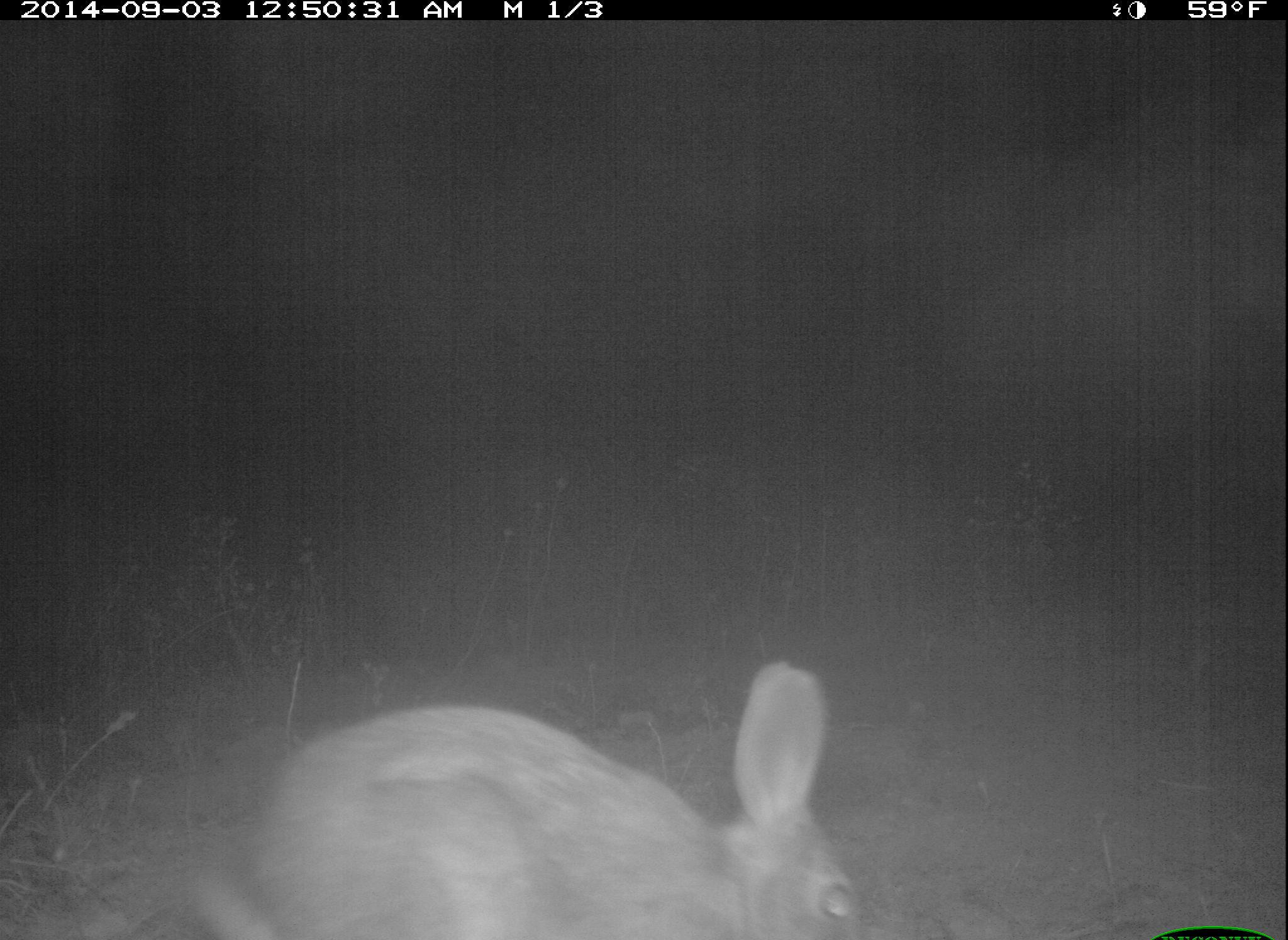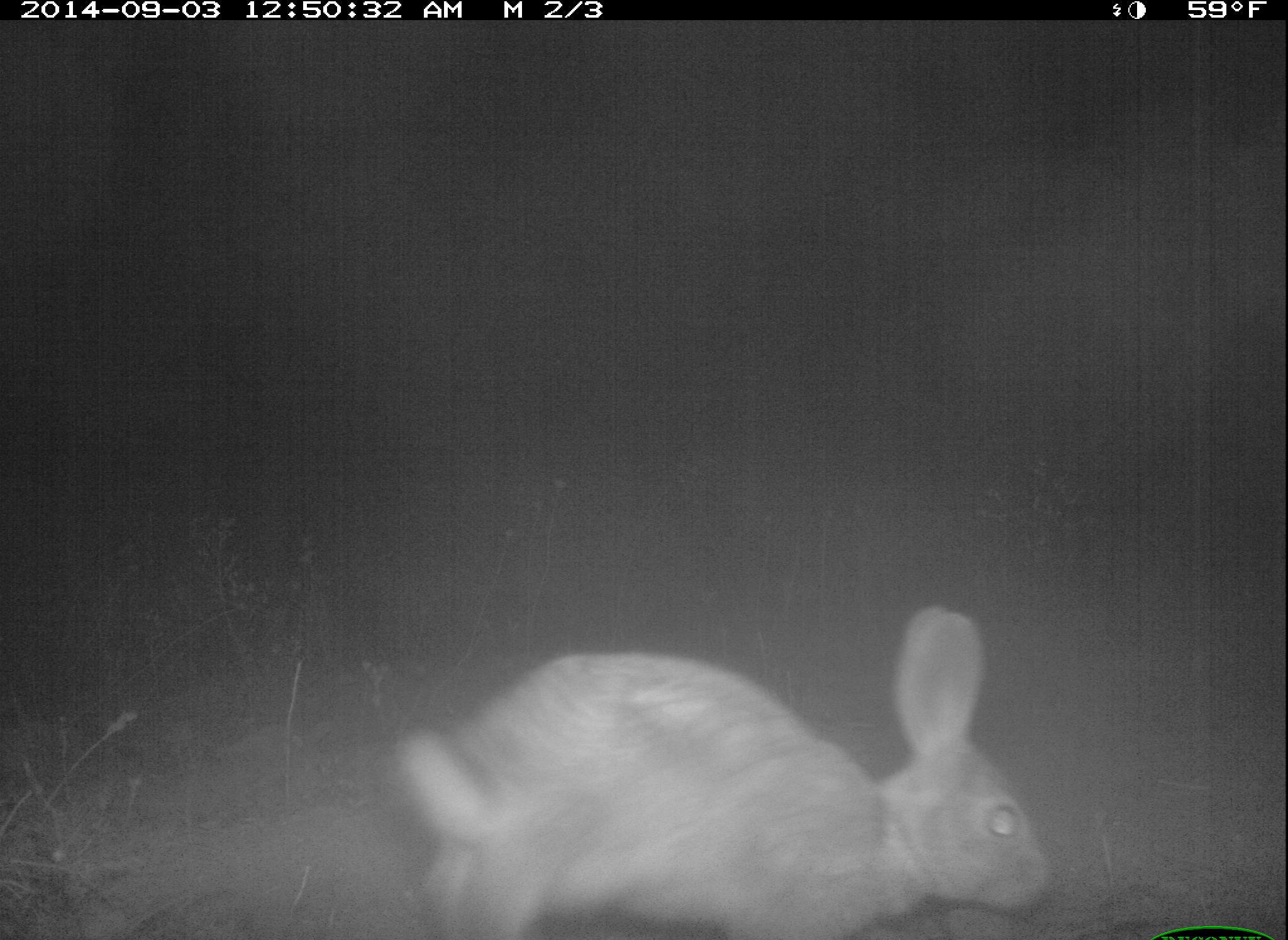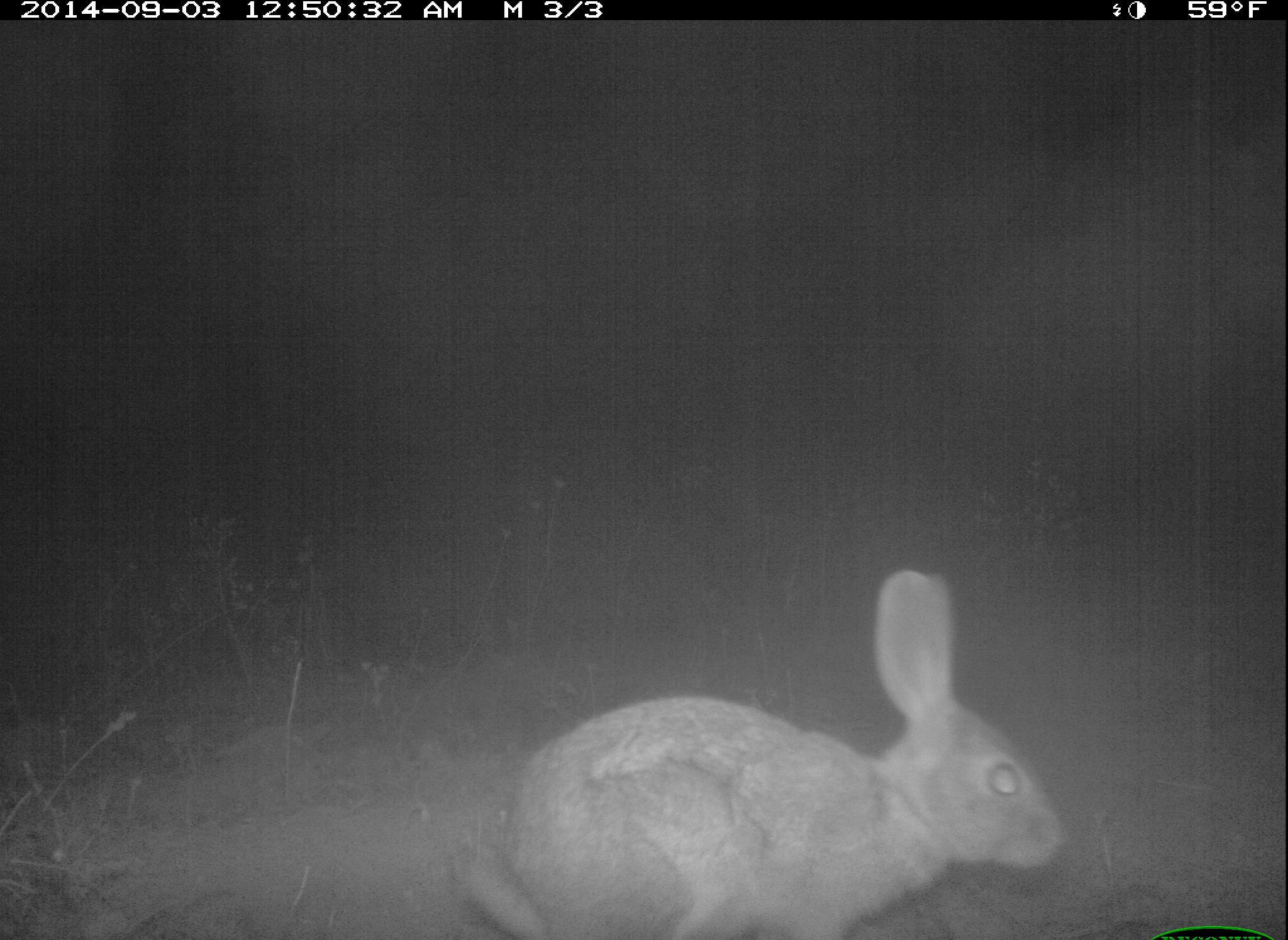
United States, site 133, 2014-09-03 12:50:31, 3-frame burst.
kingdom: Animalia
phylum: Chordata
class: Mammalia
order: Lagomorpha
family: Leporidae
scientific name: Leporidae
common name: rabbits and hares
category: rabbit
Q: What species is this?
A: Rabbit (rabbits and hares) (Leporidae).